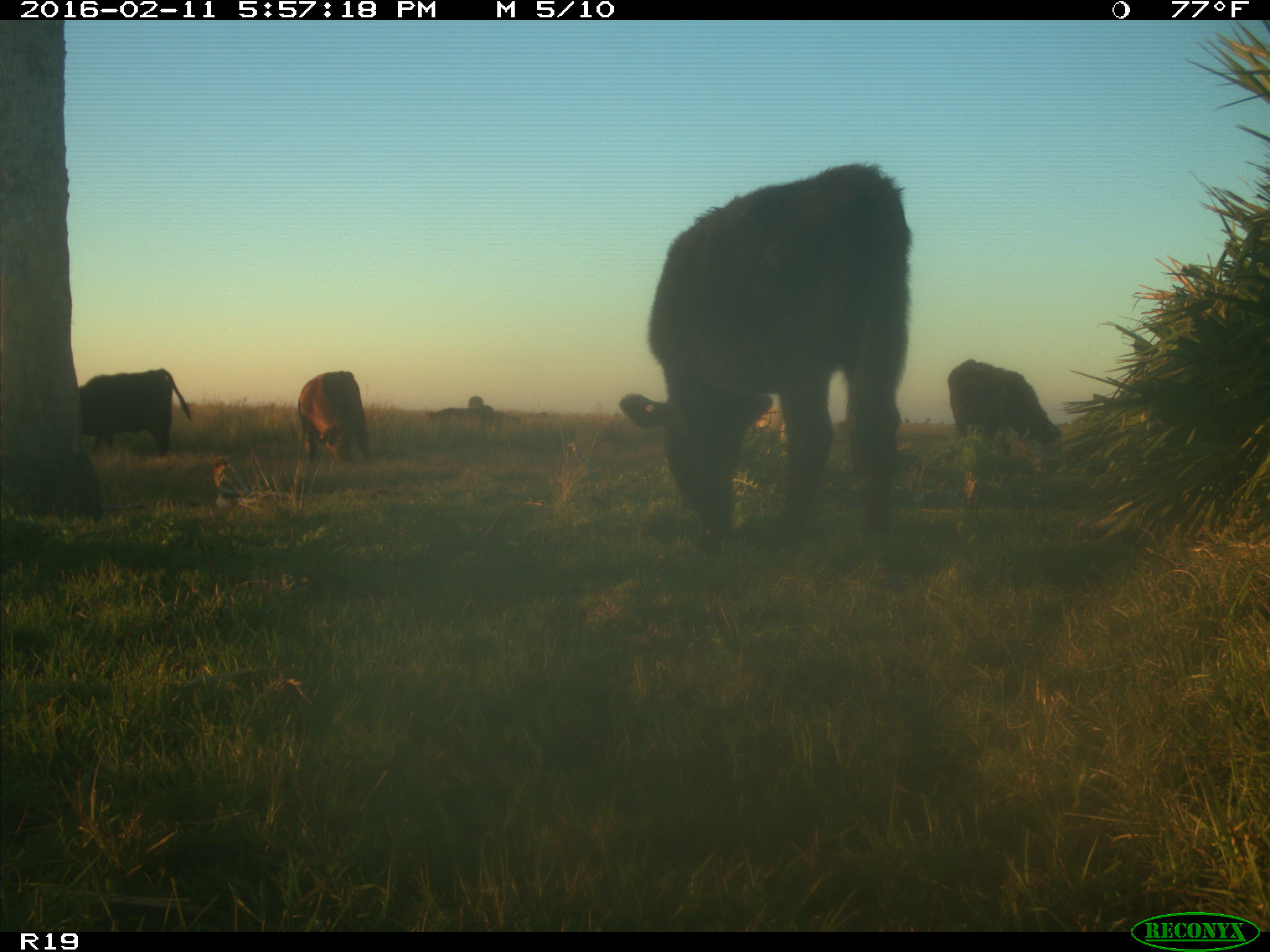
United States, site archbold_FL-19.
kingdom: Animalia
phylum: Chordata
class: Mammalia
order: Artiodactyla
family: Bovidae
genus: Bos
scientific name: Bos taurus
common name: domestic cow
Bos taurus (domestic cow).